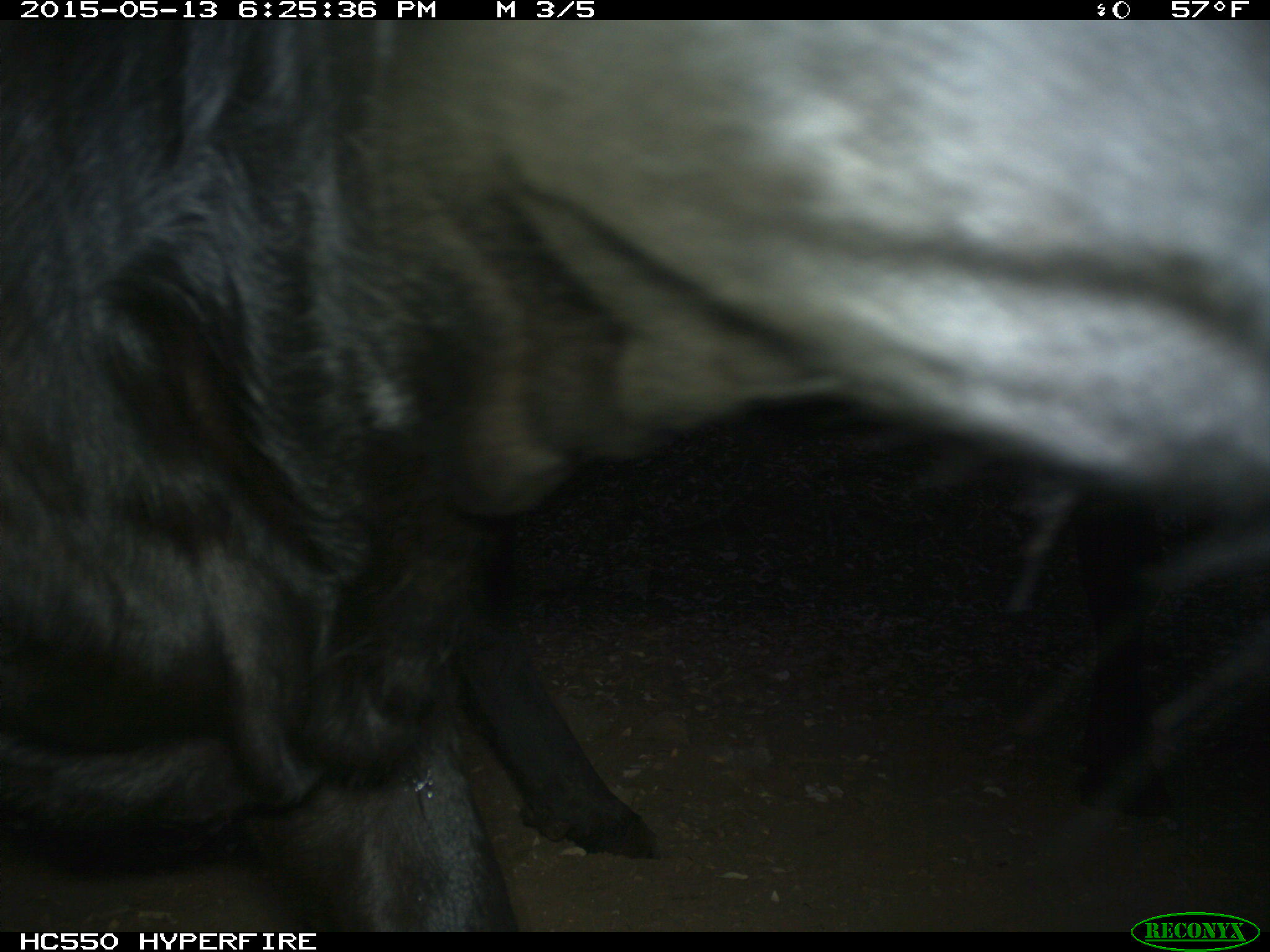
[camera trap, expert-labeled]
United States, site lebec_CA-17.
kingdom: Animalia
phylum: Chordata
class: Mammalia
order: Artiodactyla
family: Bovidae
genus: Bos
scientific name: Bos taurus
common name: domestic cow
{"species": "Bos taurus (domestic cow)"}